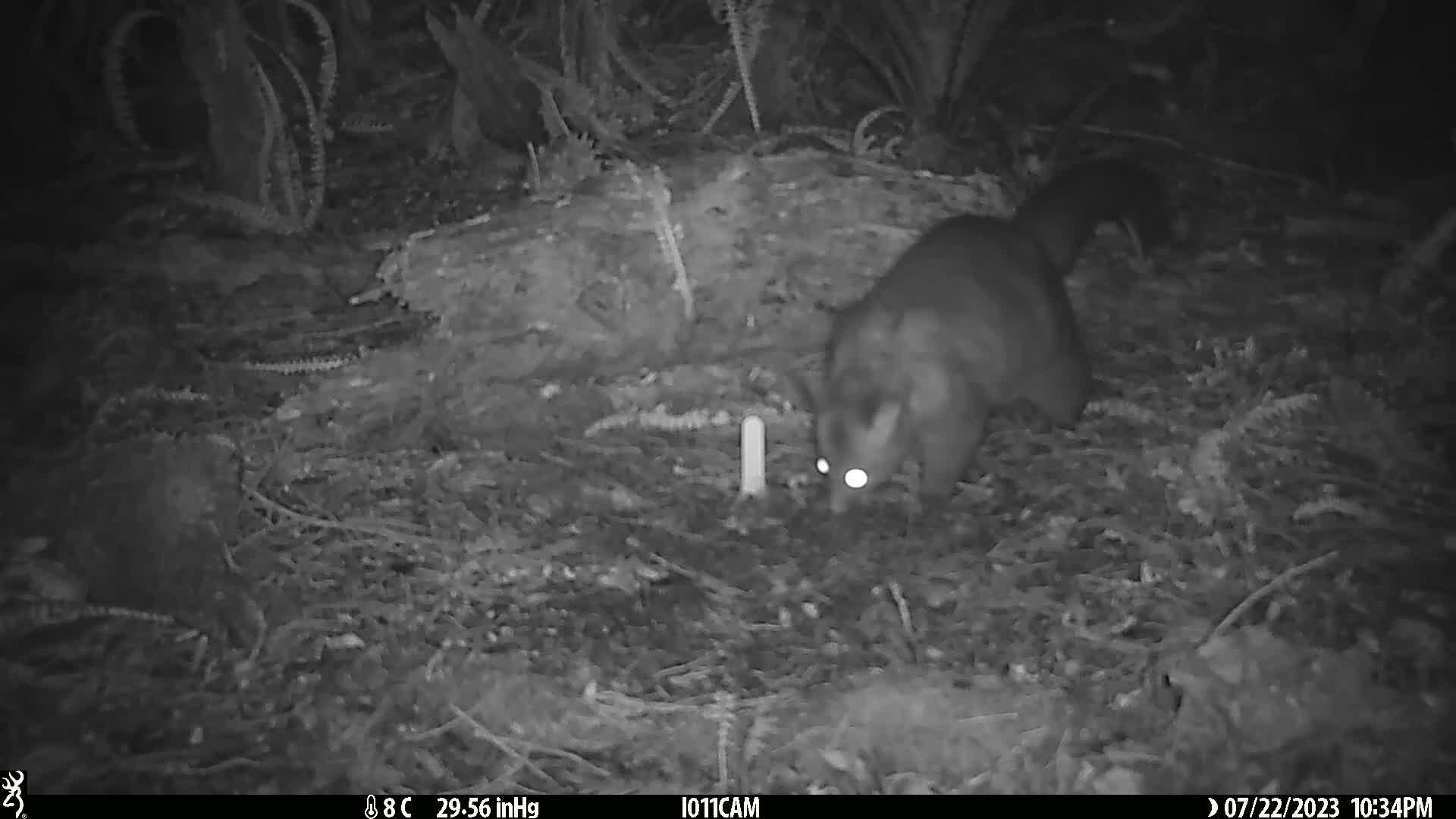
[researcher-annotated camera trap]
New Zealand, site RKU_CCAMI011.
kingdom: Animalia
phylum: Chordata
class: Mammalia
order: Diprotodontia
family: Phalangeridae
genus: Trichosurus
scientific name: Trichosurus vulpecula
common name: common brushtail possum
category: possum